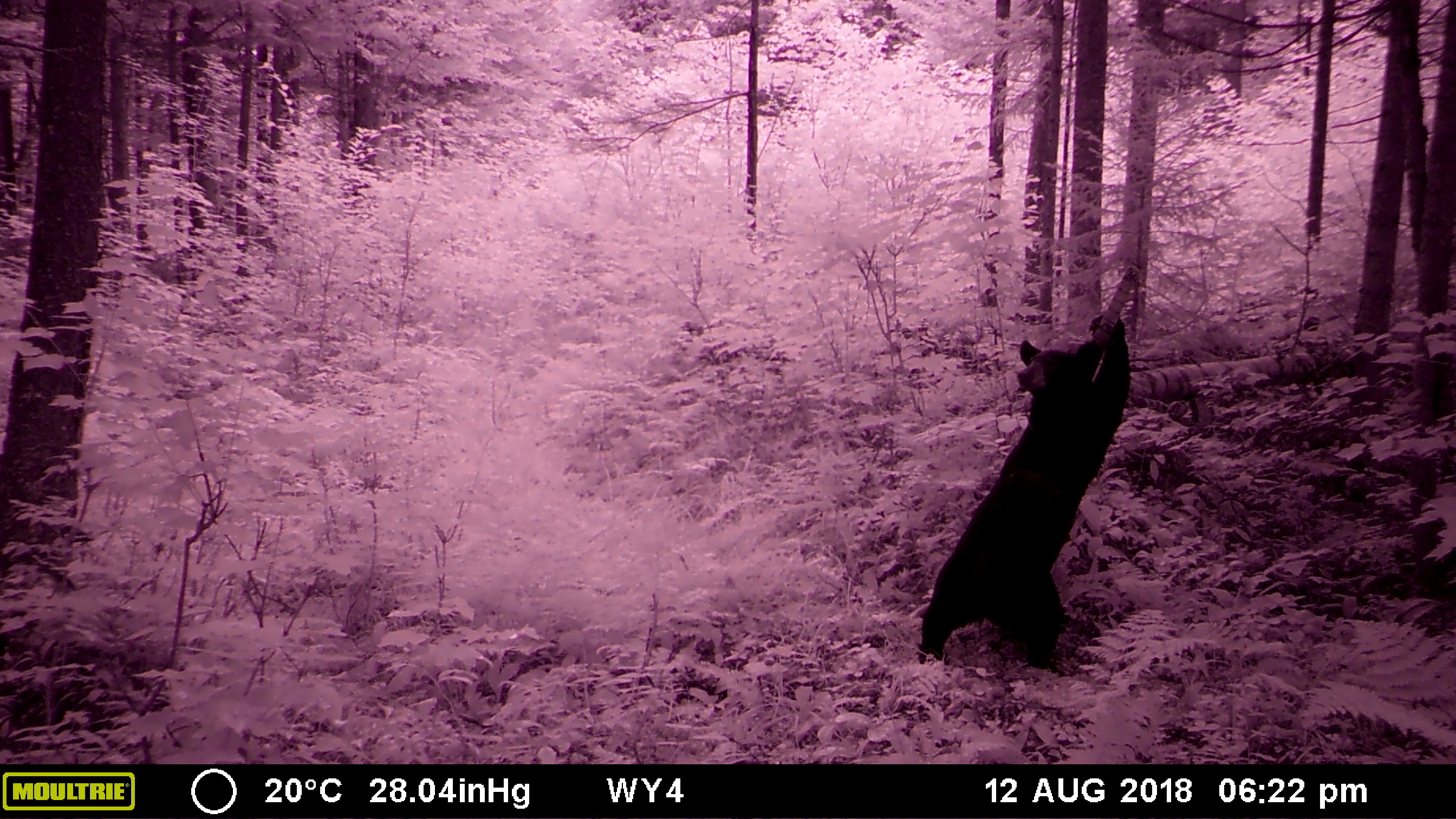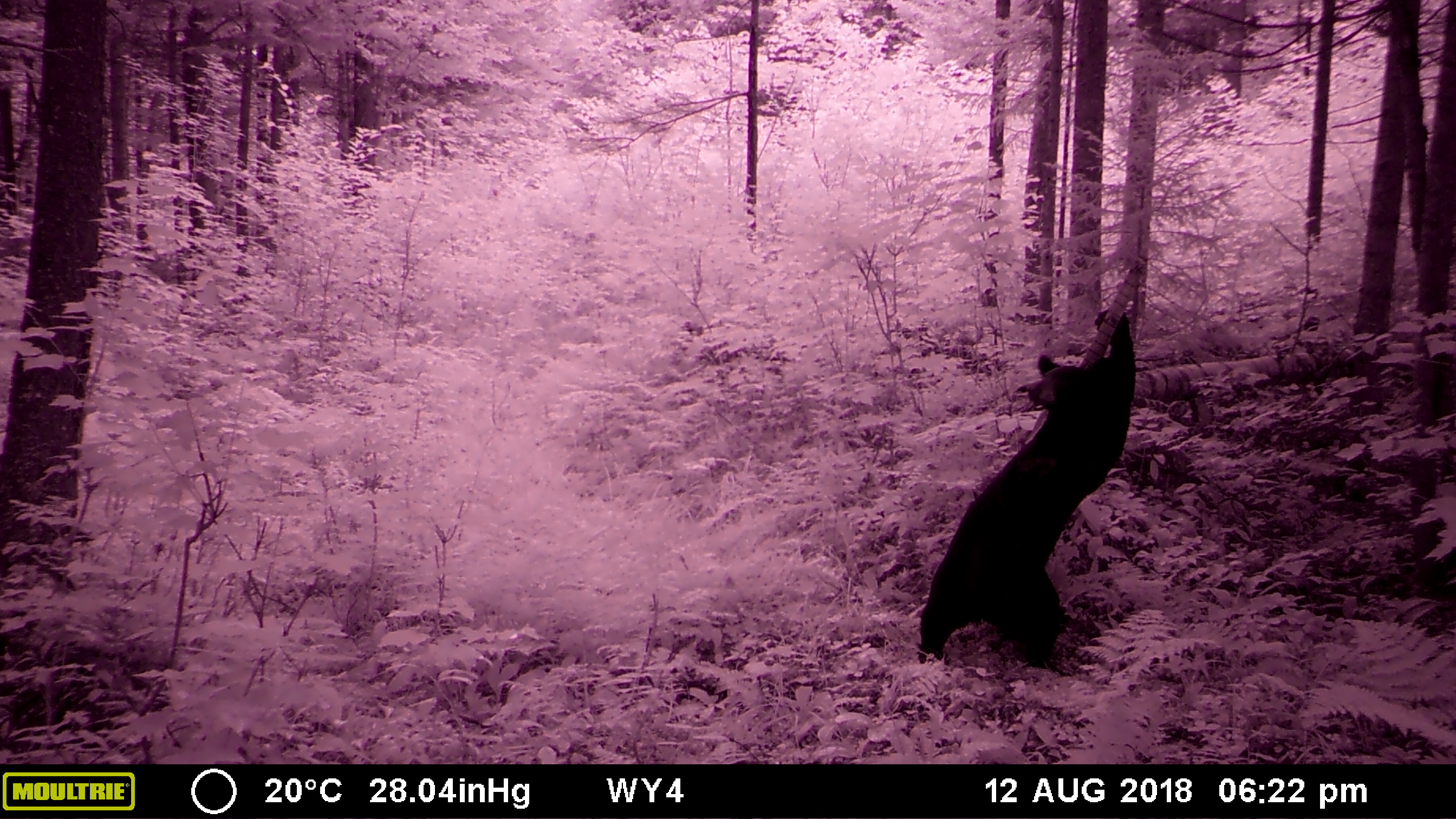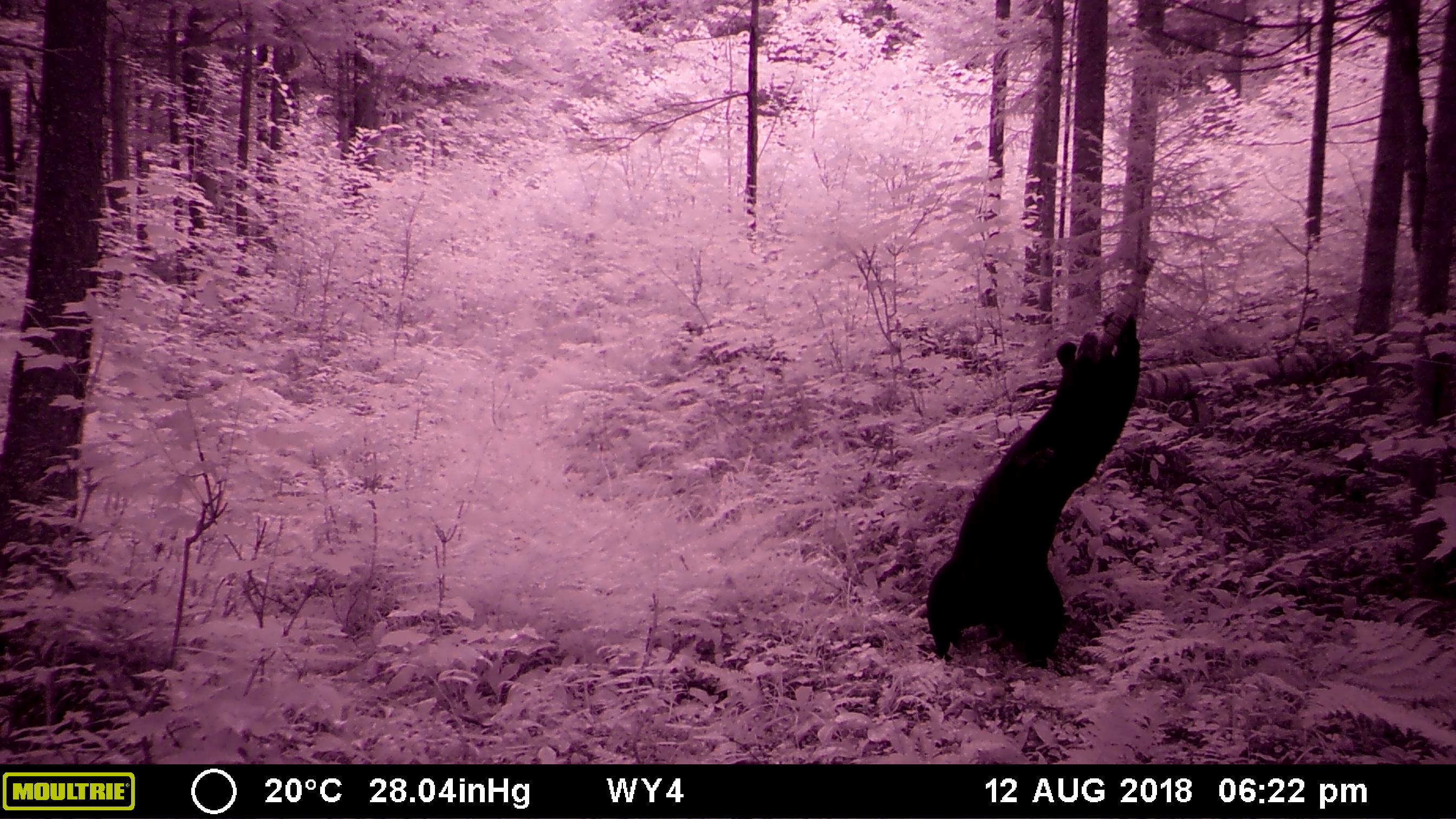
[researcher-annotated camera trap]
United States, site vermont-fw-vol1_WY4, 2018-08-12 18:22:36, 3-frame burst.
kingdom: Animalia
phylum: Chordata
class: Mammalia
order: Carnivora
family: Ursidae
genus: Ursus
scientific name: Ursus americanus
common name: black bear